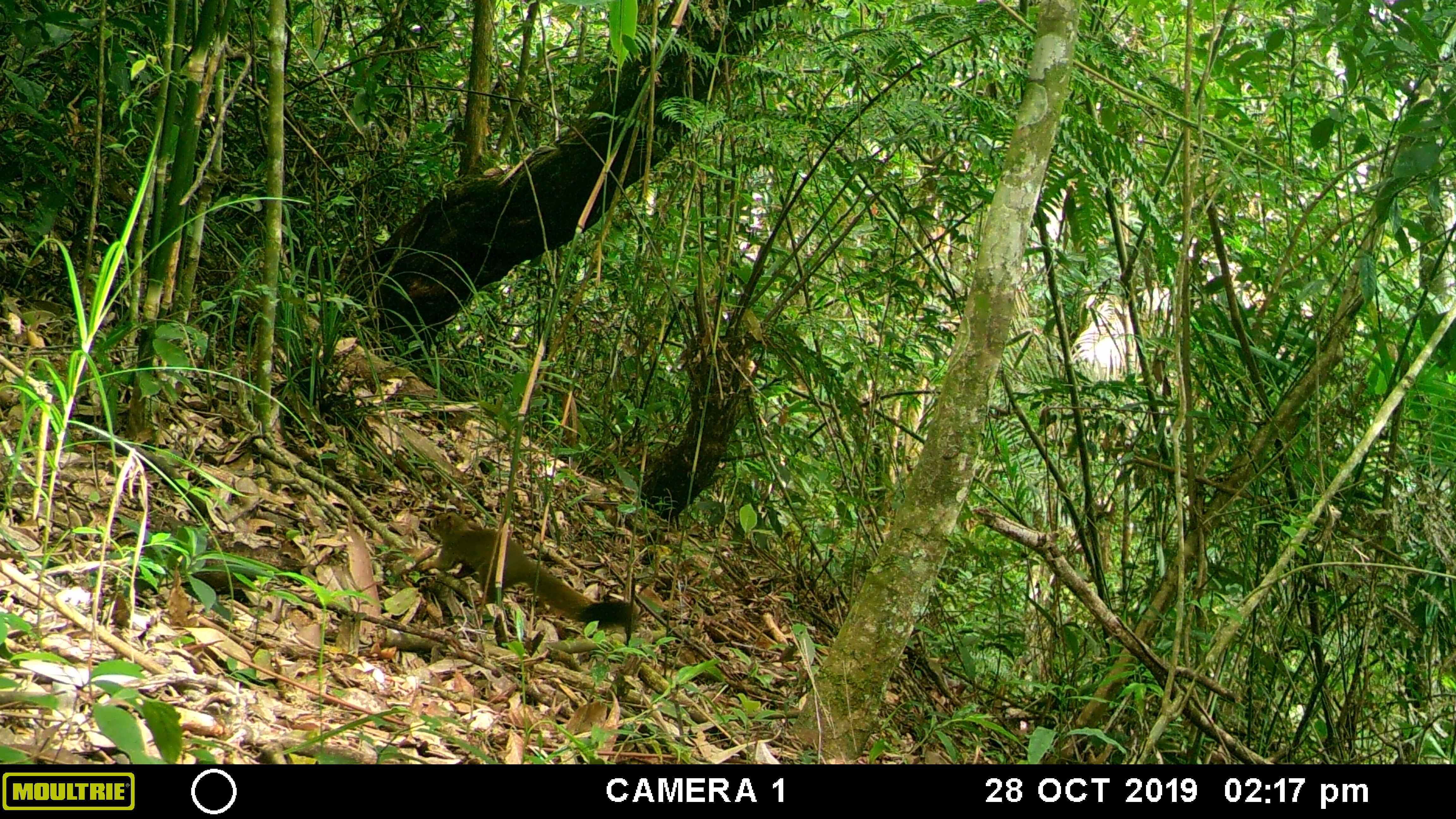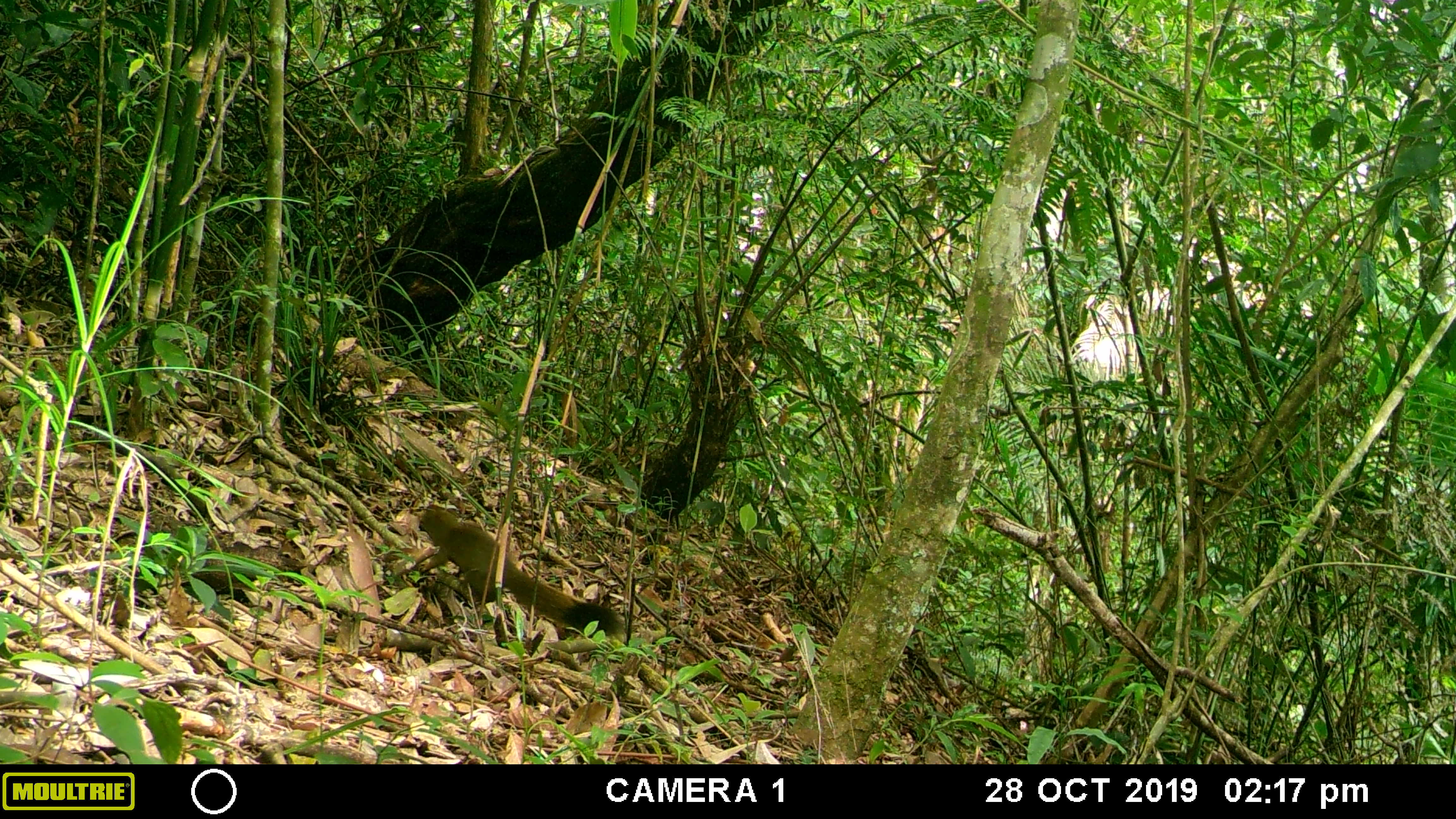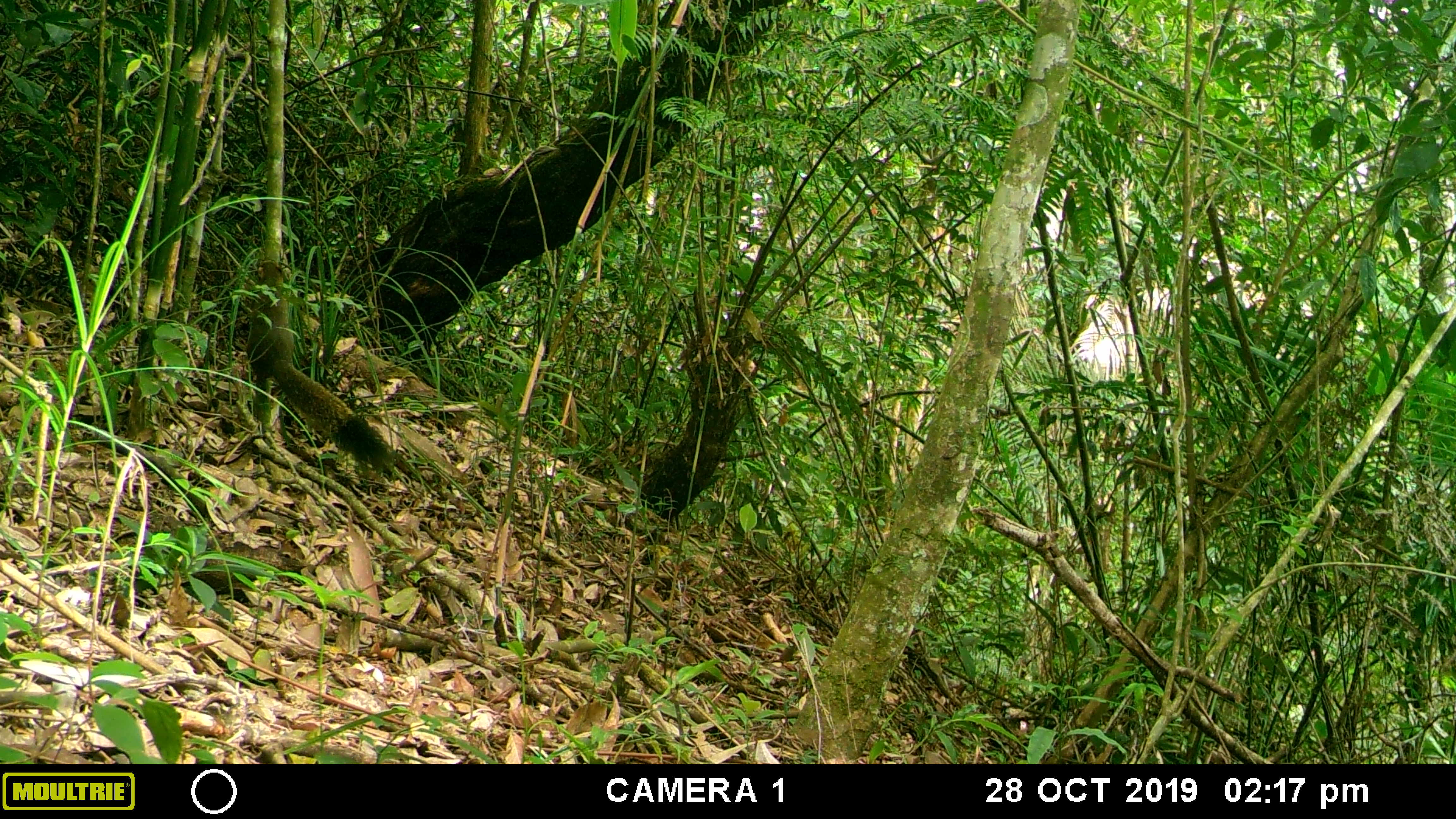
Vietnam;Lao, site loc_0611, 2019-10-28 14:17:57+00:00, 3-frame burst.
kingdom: Animalia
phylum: Chordata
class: Mammalia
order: Rodentia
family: Sciuridae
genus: Callosciurus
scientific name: Callosciurus erythraeus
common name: pallas's squirrel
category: pallass squirrel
Pallass squirrel (pallas's squirrel) (Callosciurus erythraeus). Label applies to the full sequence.